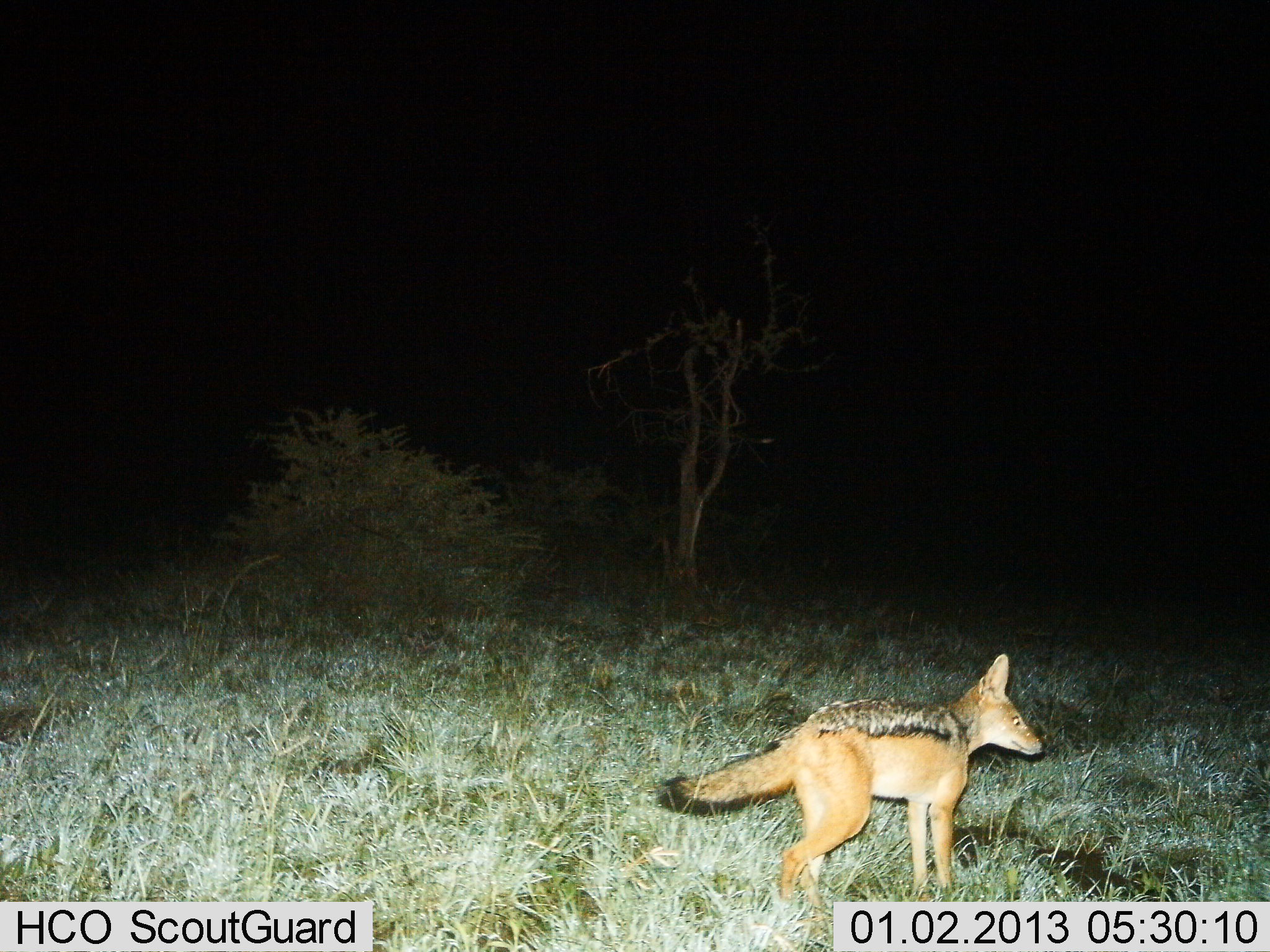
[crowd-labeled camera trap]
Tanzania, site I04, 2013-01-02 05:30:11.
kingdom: Animalia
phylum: Chordata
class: Mammalia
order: Carnivora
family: Canidae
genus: Lupulella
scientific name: Lupulella mesomelas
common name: black-backed jackal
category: jackal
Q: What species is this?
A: Jackal (black-backed jackal) (Lupulella mesomelas).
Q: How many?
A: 1.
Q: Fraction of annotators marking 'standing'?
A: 71%.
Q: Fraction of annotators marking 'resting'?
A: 0%.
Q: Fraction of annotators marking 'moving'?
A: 29%.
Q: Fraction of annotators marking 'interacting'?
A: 0%.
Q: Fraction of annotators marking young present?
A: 5%.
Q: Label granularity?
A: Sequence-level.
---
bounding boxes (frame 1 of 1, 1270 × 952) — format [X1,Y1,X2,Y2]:
animal: [657,653,1046,943]